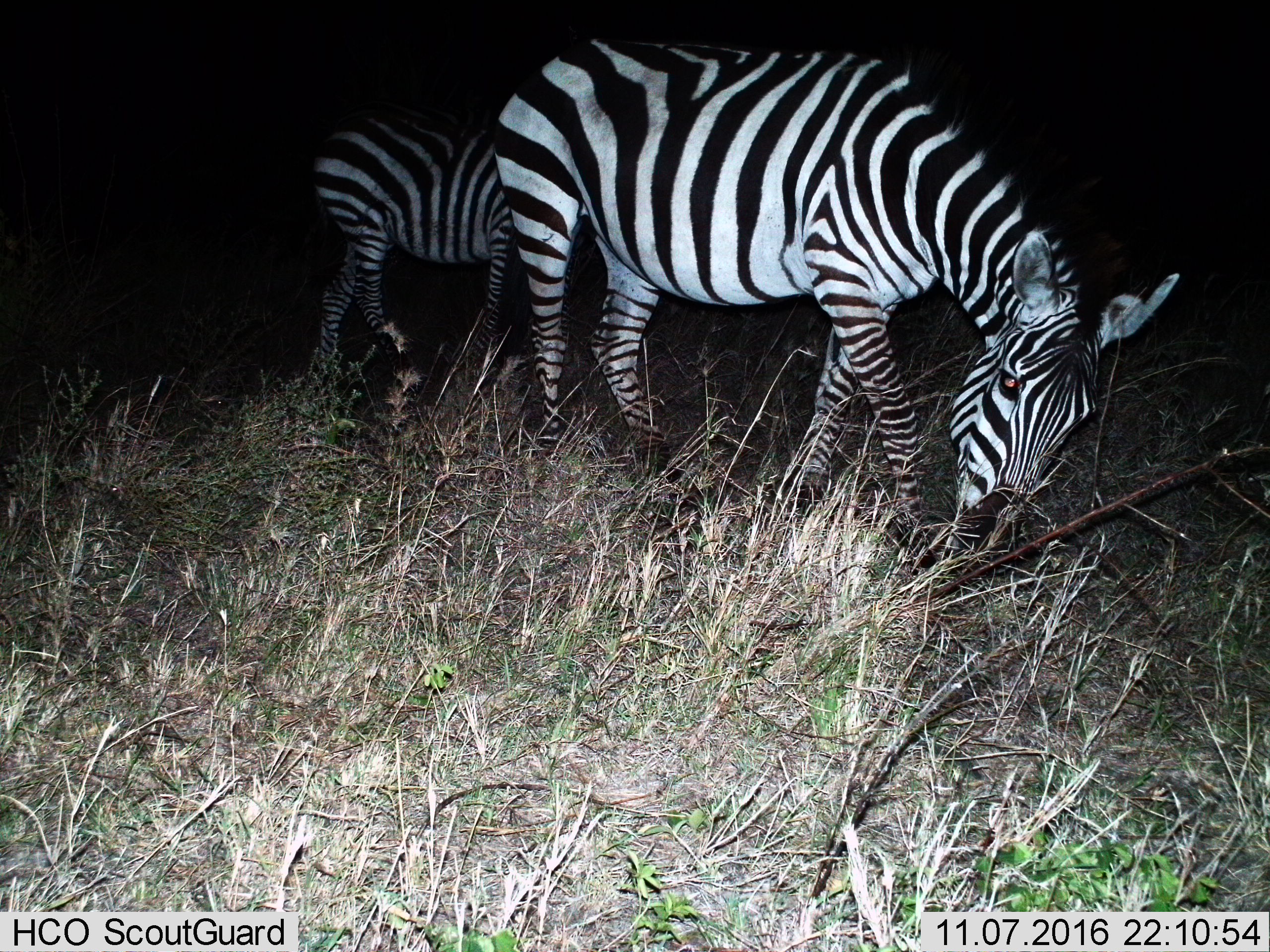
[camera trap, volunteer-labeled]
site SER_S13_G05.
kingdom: Animalia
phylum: Chordata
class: Mammalia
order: Perissodactyla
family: Equidae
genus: Equus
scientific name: Equus quagga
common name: plains zebra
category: zebraplains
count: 2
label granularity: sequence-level